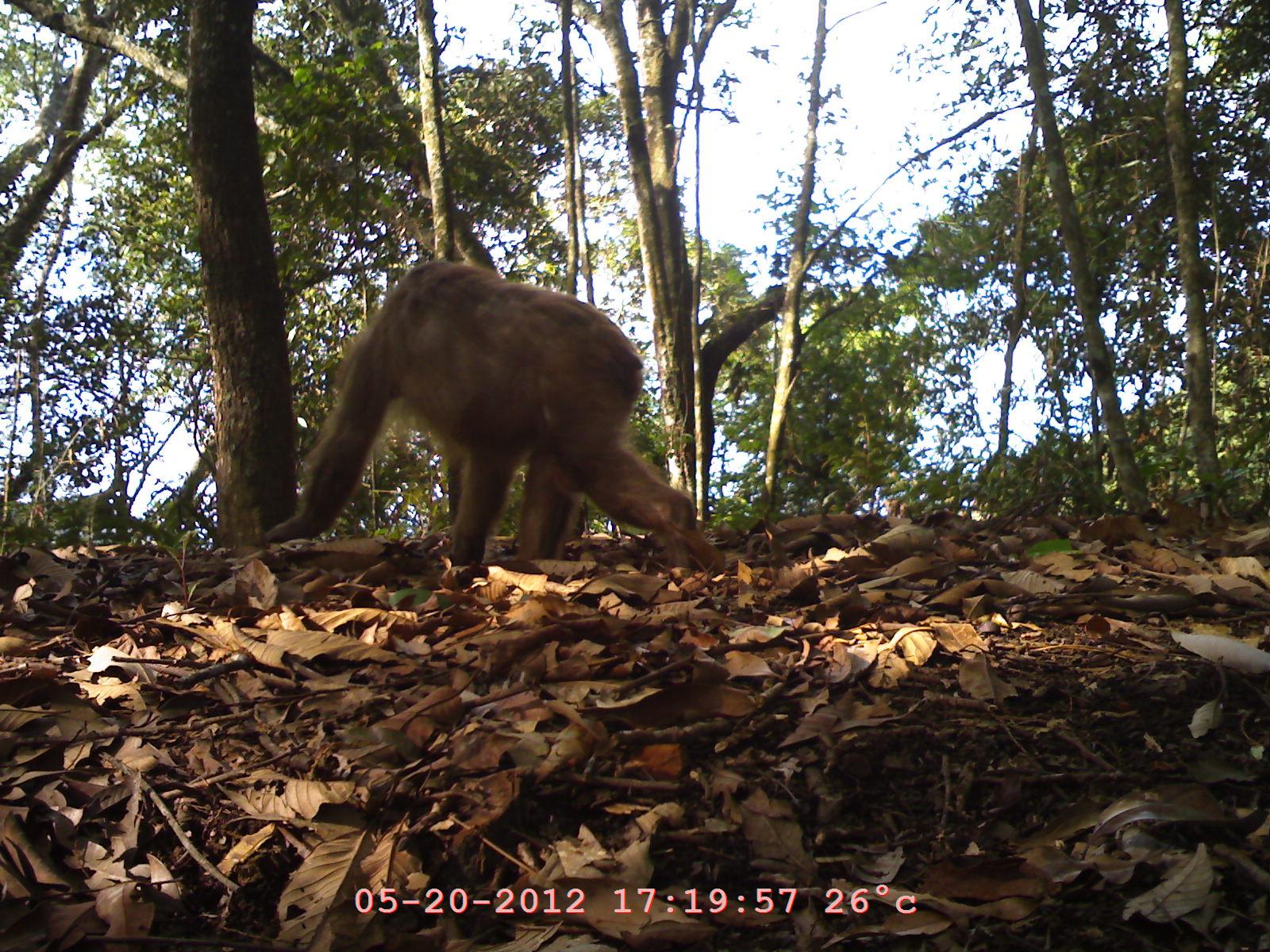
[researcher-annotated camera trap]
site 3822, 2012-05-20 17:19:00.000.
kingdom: Animalia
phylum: Chordata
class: Mammalia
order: Primates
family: Cercopithecidae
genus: Macaca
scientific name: Macaca arctoides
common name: stump-tailed macaque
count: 1